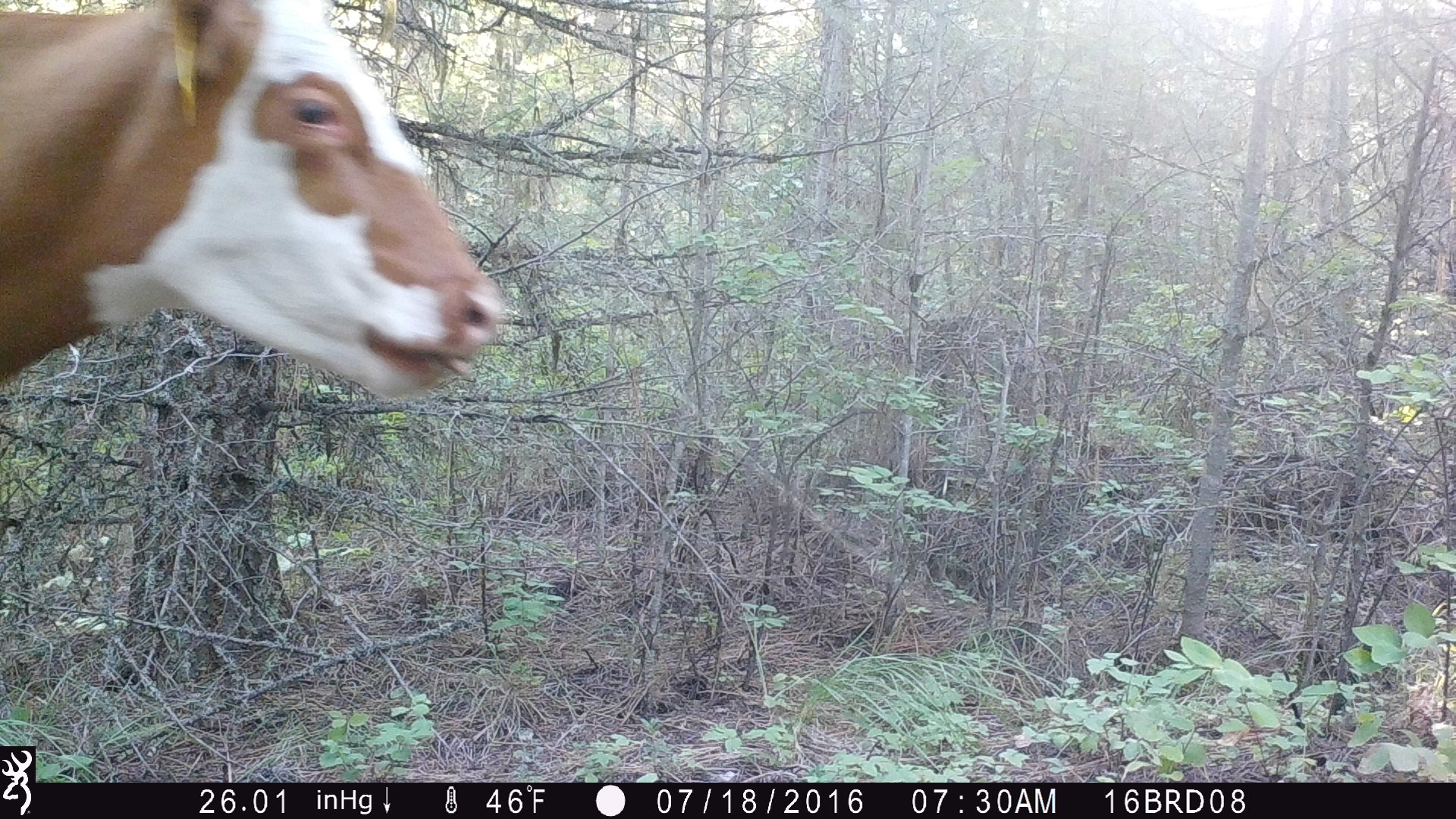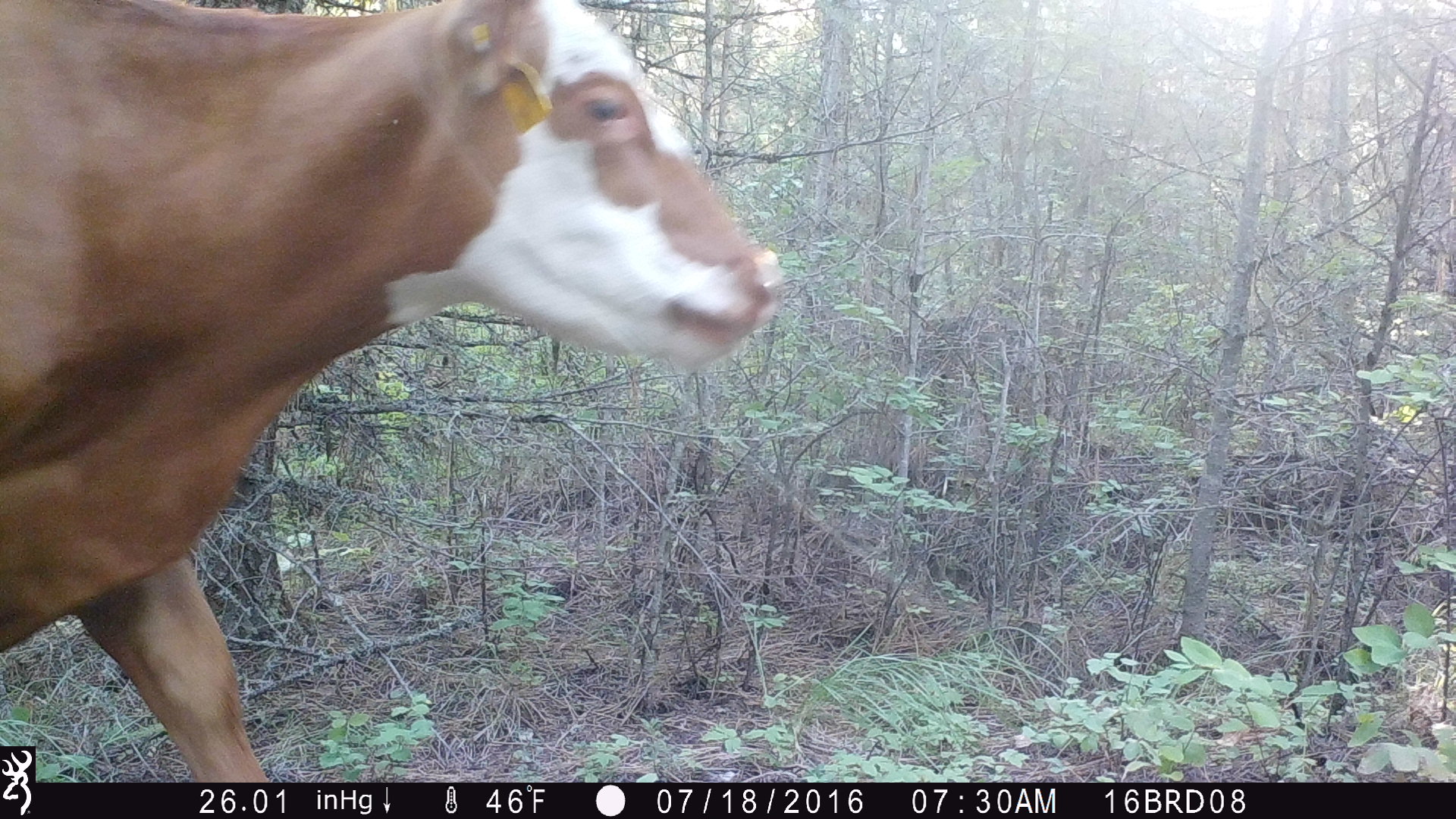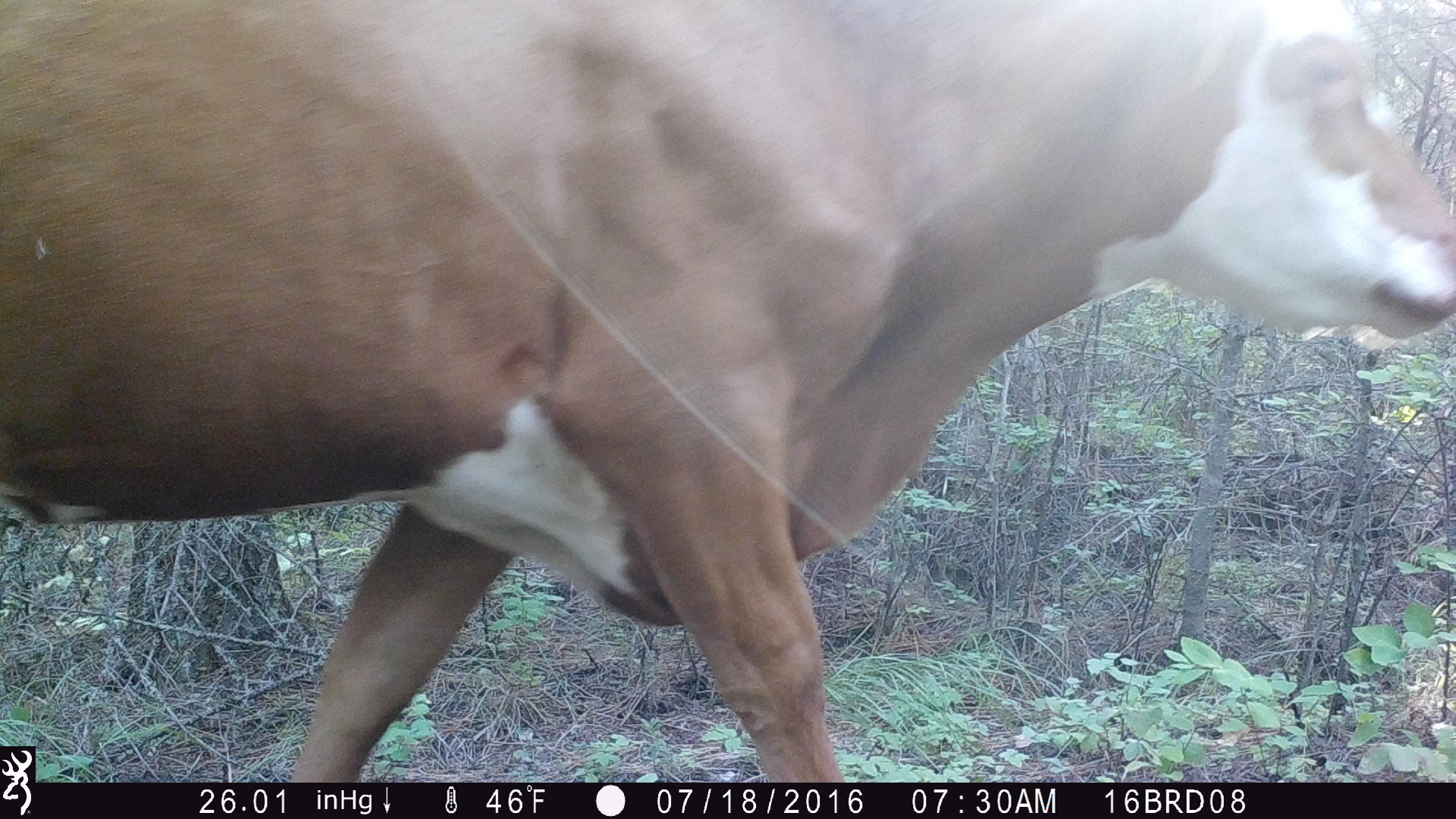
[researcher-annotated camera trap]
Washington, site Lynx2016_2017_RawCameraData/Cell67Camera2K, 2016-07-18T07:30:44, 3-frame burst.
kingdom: Animalia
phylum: Chordata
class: Mammalia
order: Artiodactyla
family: Bovidae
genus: Bos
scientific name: Bos taurus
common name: domestic cattle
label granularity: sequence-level